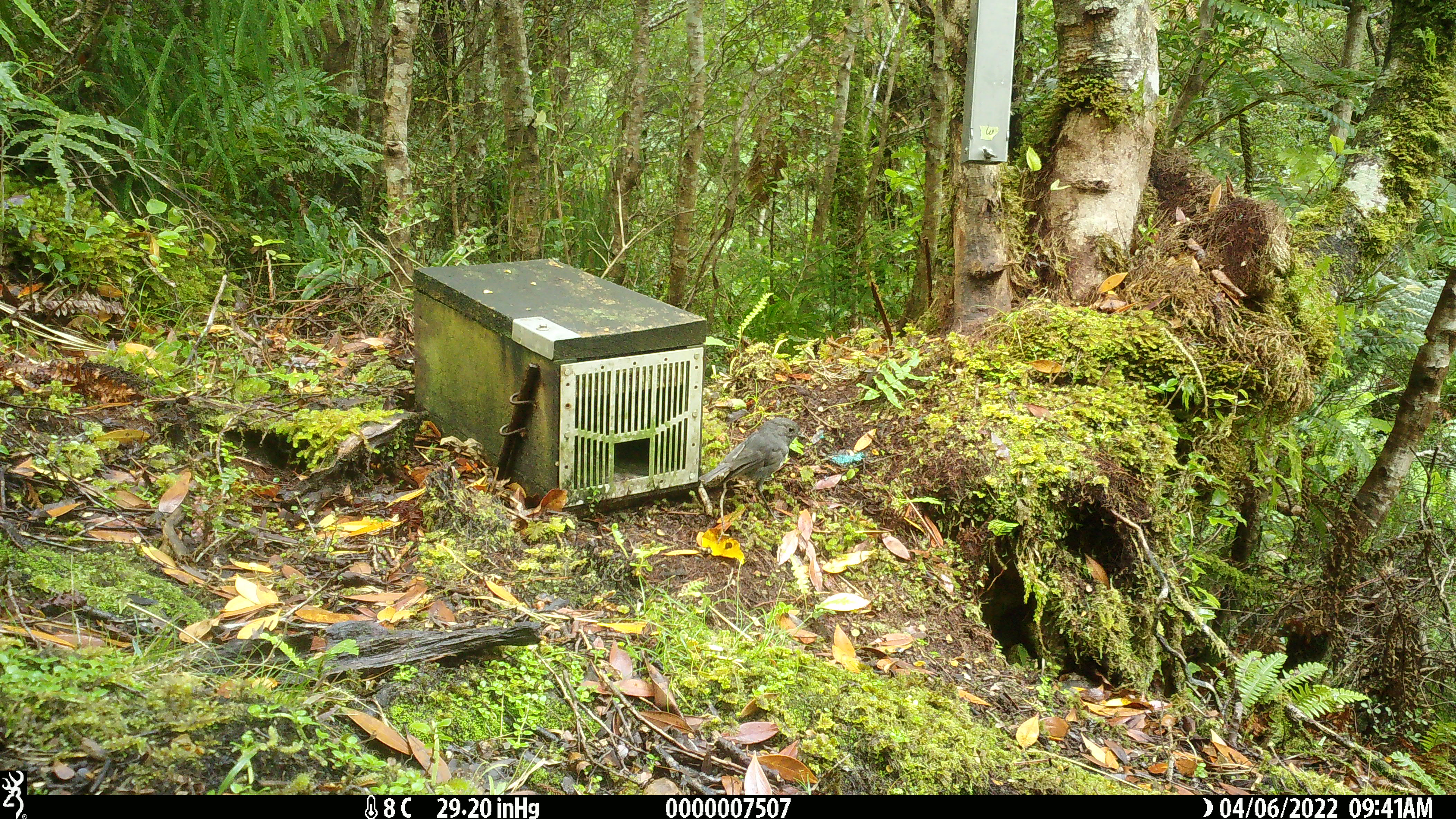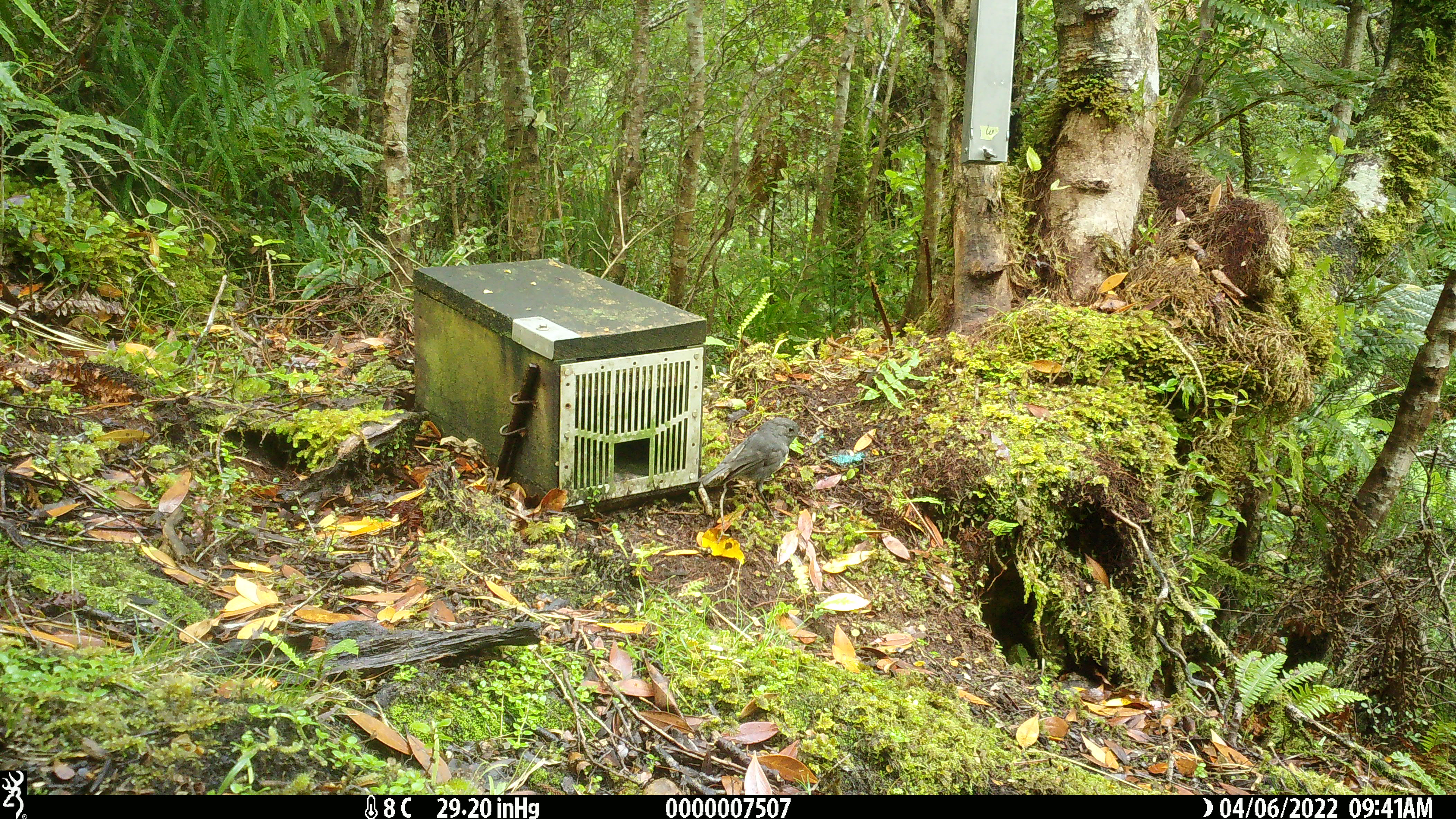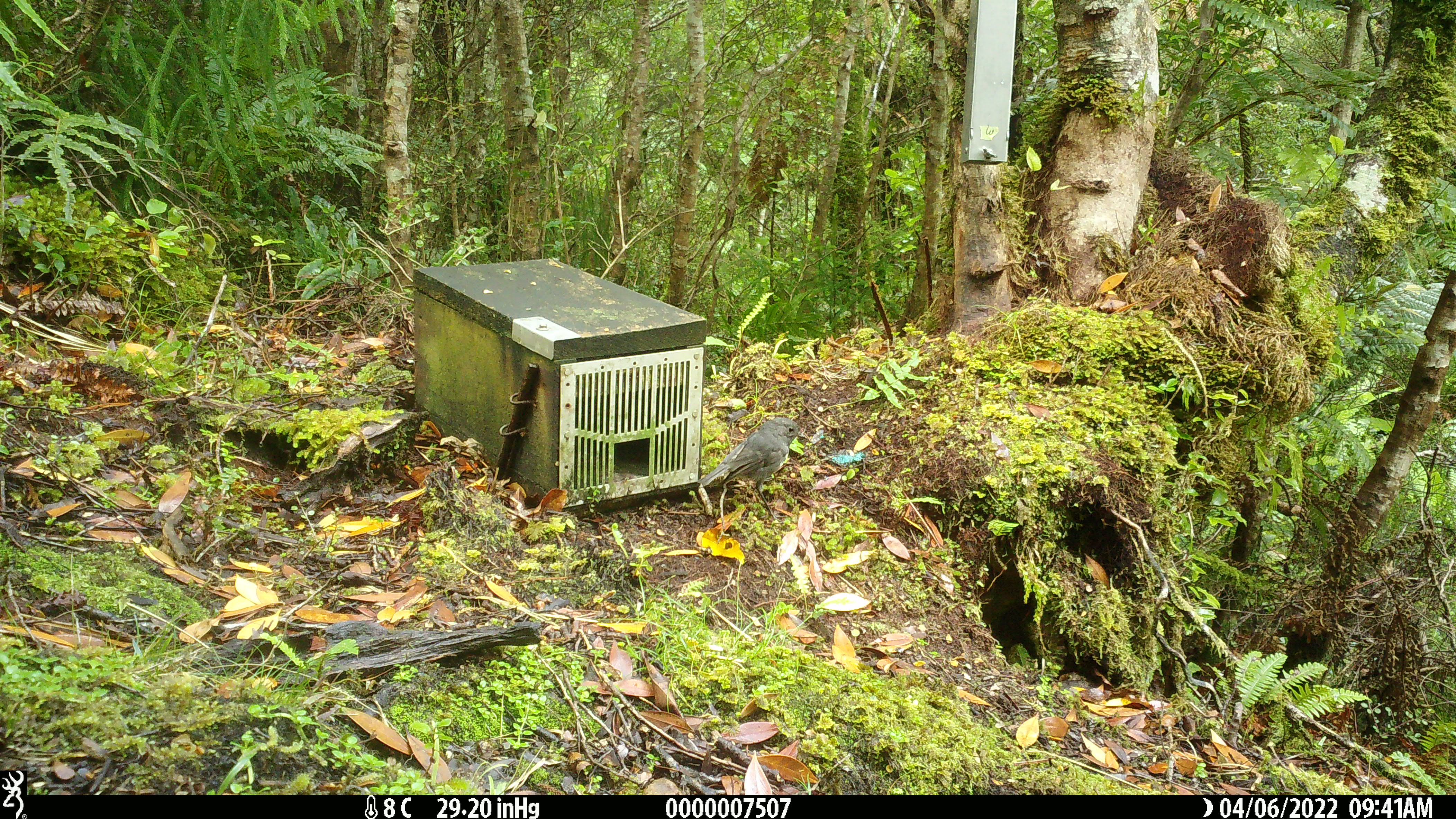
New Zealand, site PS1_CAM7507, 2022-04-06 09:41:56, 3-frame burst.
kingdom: Animalia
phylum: Chordata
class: Aves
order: Passeriformes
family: Petroicidae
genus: Petroica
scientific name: Petroica australis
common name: new zealand robin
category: robin